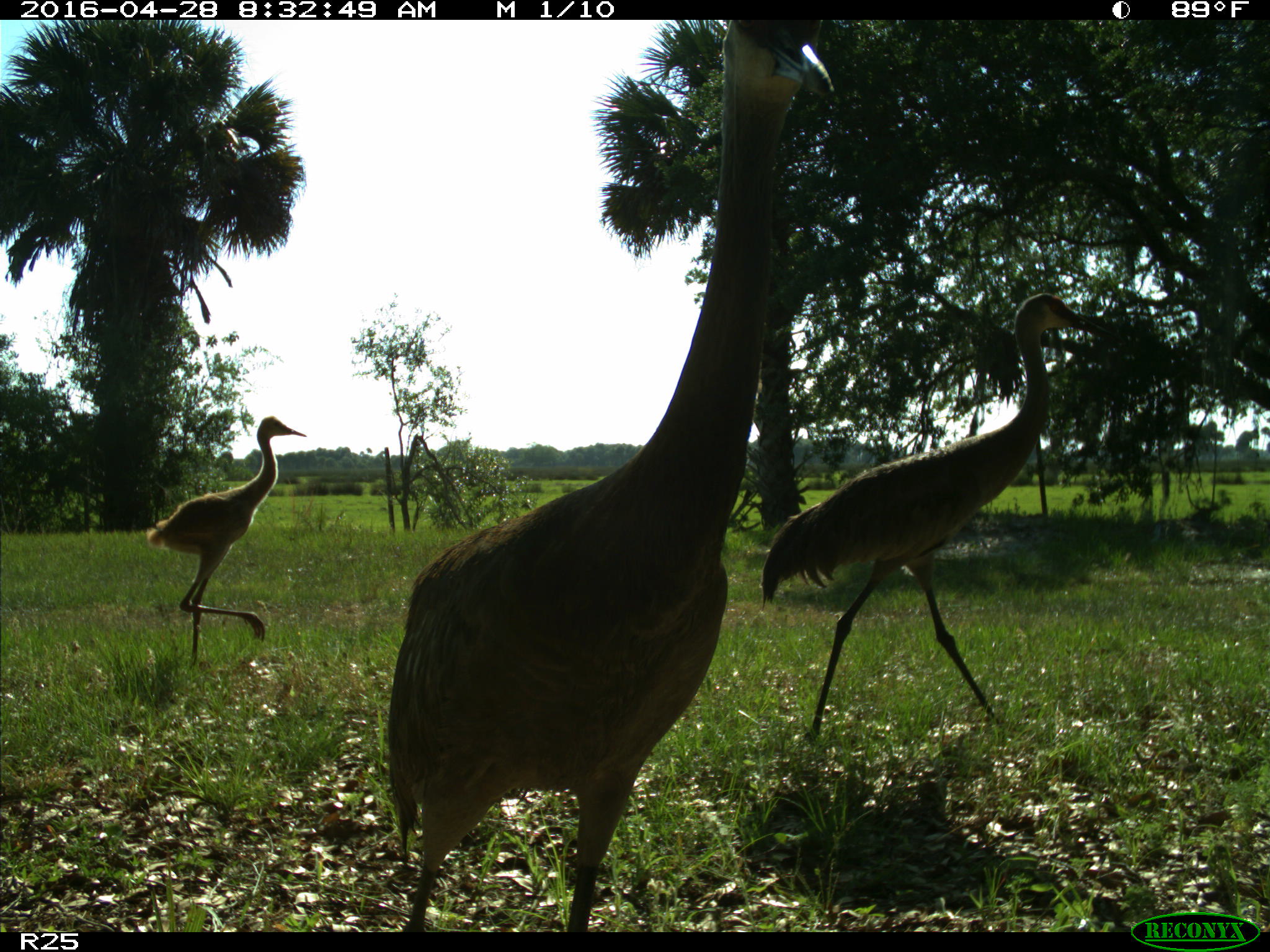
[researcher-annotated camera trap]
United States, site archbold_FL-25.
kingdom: Animalia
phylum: Chordata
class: Aves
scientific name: Aves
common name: birds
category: unidentified bird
Unidentified bird (birds) (Aves).